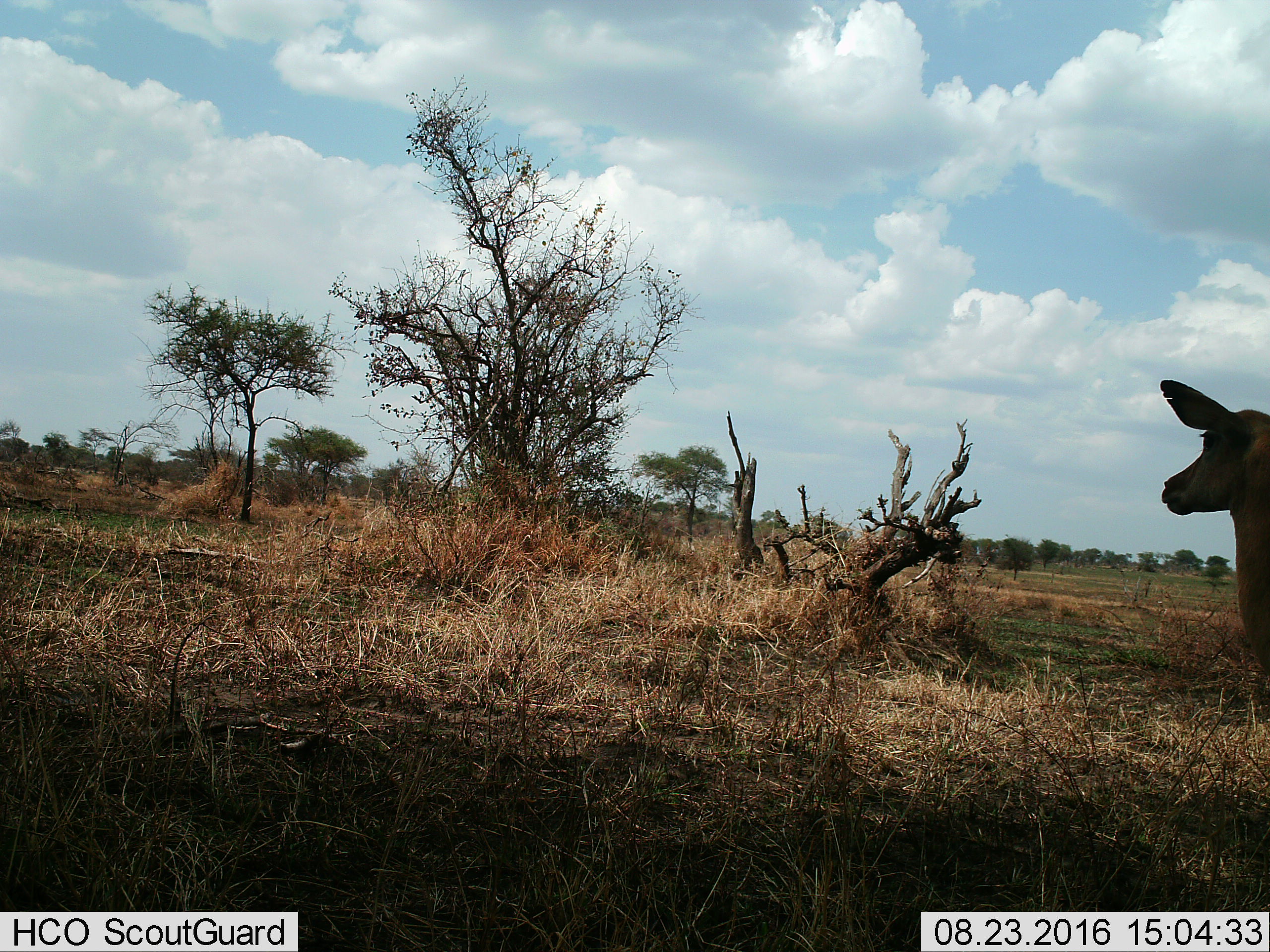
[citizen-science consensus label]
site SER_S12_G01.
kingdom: Animalia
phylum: Chordata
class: Mammalia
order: Artiodactyla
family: Bovidae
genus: Eudorcas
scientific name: Eudorcas thomsonii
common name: thomson's gazelle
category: gazellethomsons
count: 1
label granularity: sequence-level